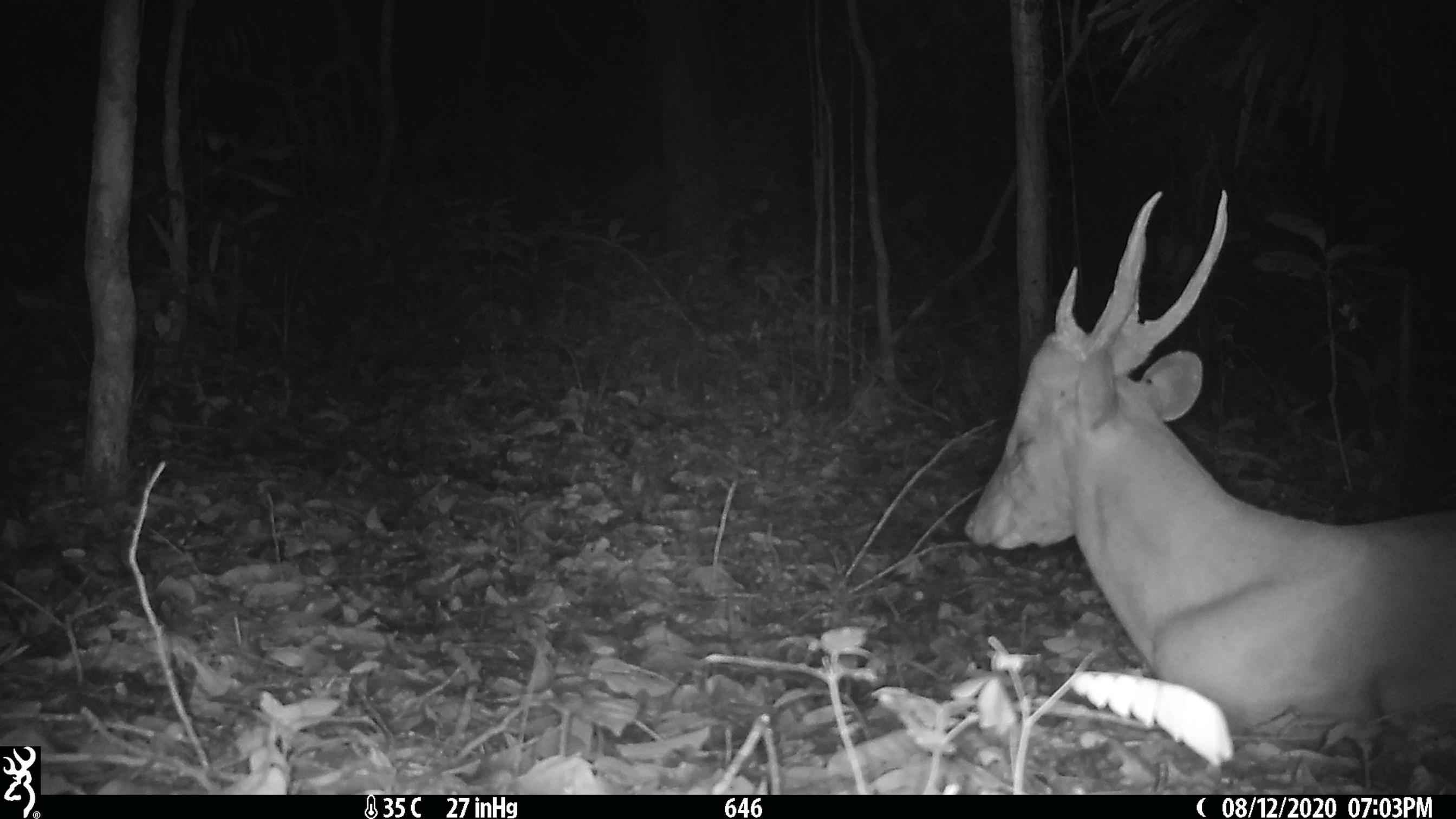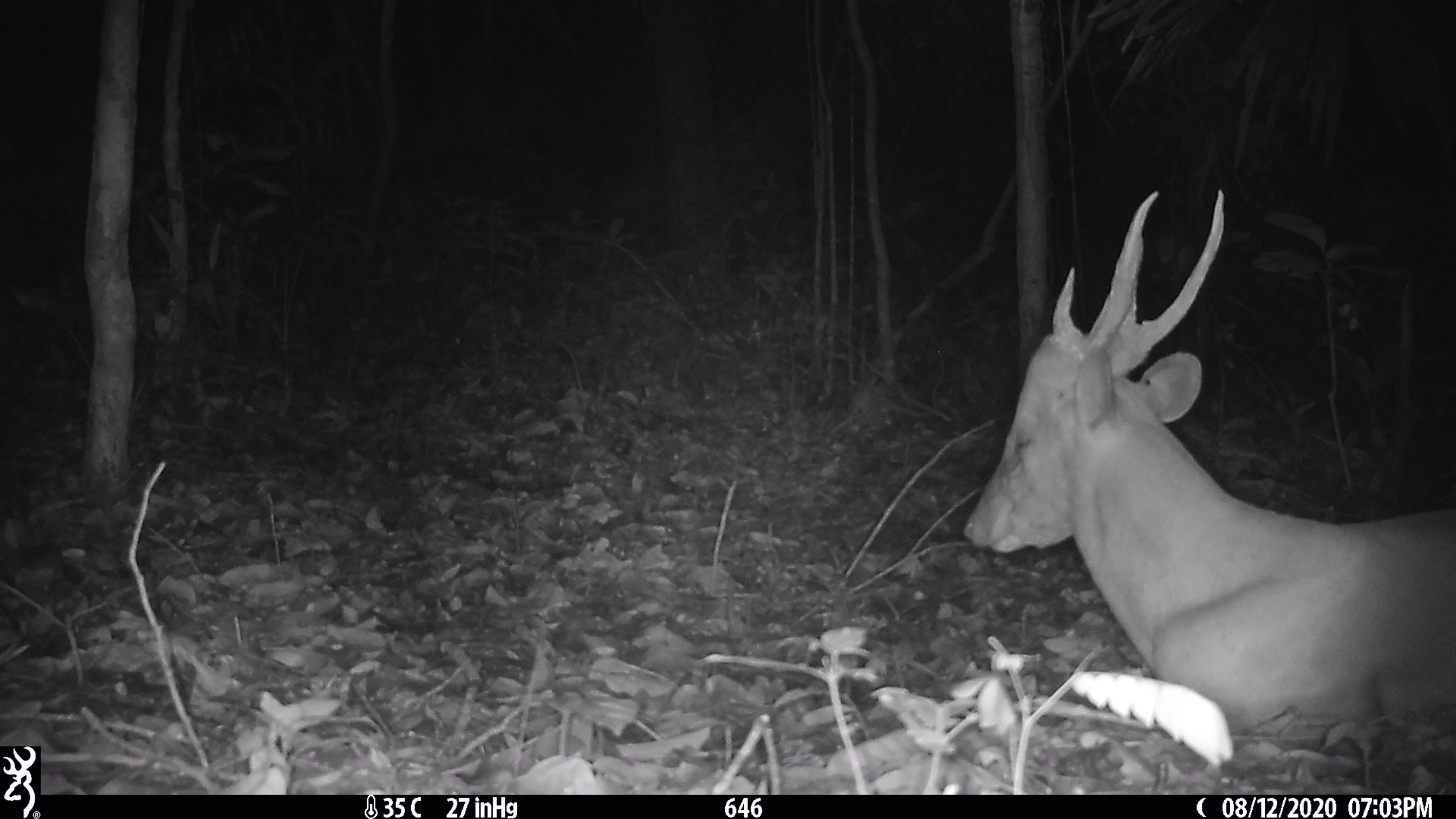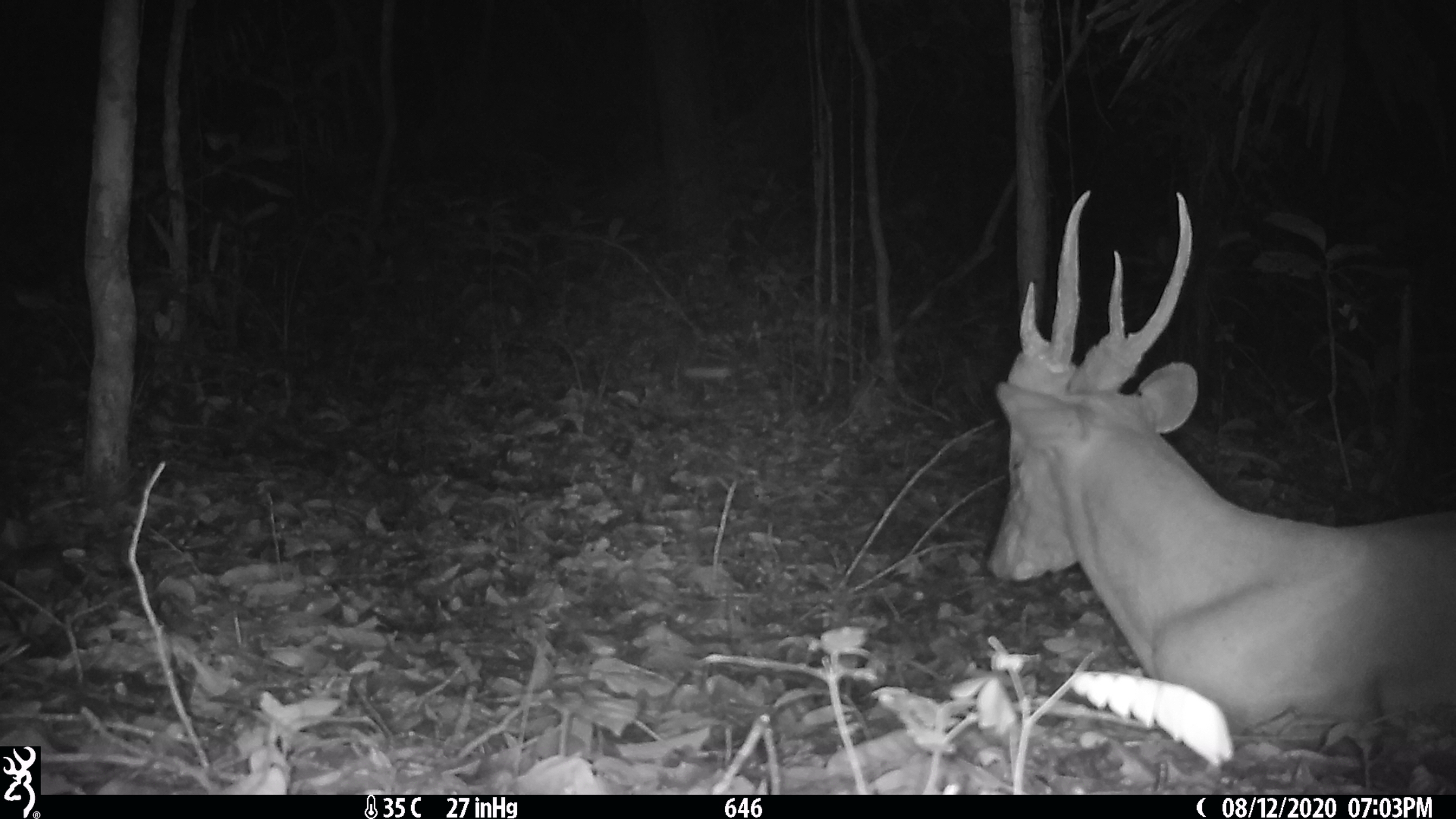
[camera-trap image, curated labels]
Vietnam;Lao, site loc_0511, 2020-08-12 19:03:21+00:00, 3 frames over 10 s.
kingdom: Animalia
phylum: Chordata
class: Mammalia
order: Artiodactyla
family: Cervidae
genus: Muntiacus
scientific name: Muntiacus vuquangensis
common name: large-antlered muntjac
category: large antlered muntjac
Large antlered muntjac (large-antlered muntjac) (Muntiacus vuquangensis). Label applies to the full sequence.